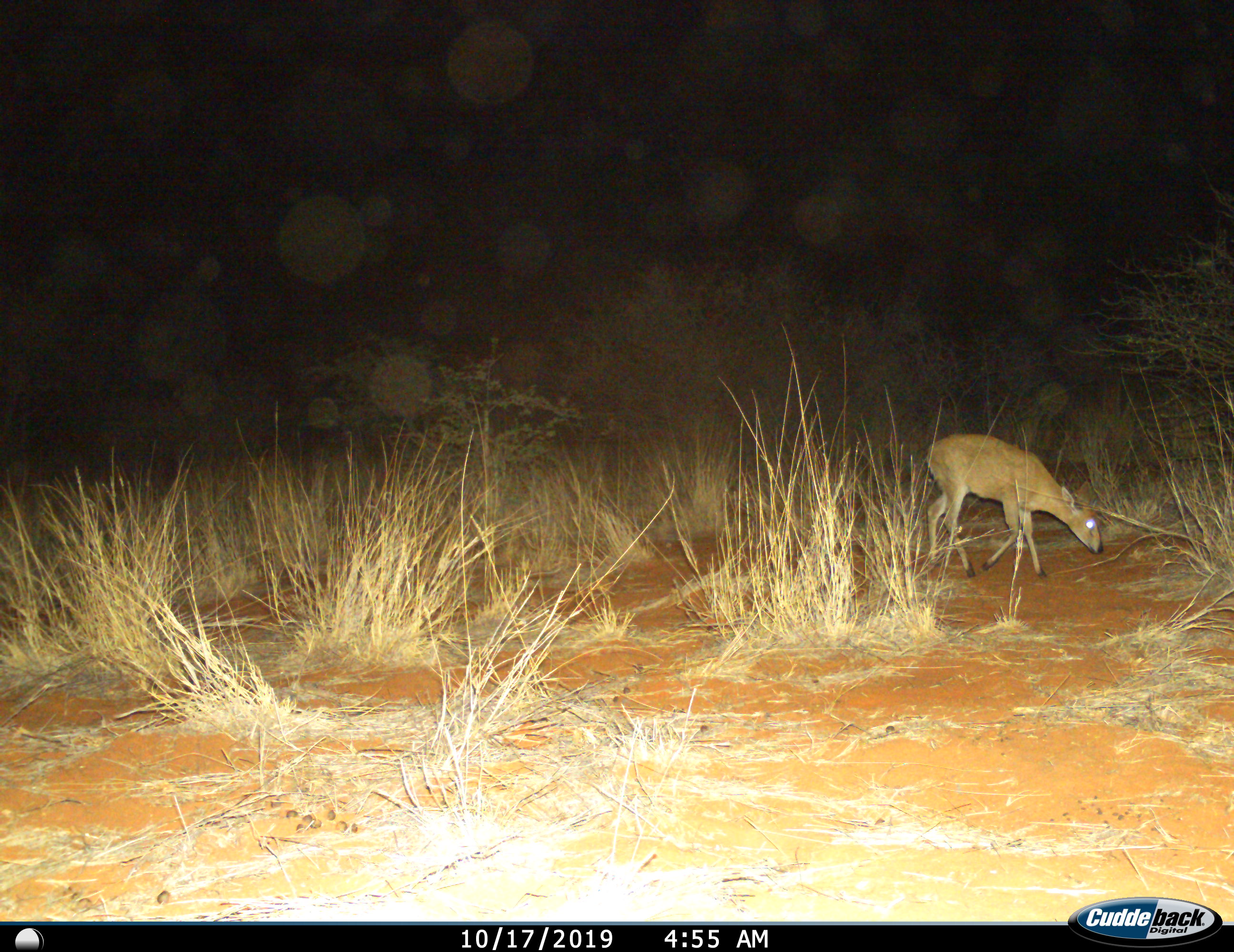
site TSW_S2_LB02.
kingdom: Animalia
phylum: Chordata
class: Mammalia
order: Artiodactyla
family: Bovidae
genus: Sylvicapra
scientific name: Sylvicapra grimmia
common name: common duiker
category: duikercommongrey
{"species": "duikercommongrey (common duiker) (Sylvicapra grimmia)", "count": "1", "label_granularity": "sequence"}